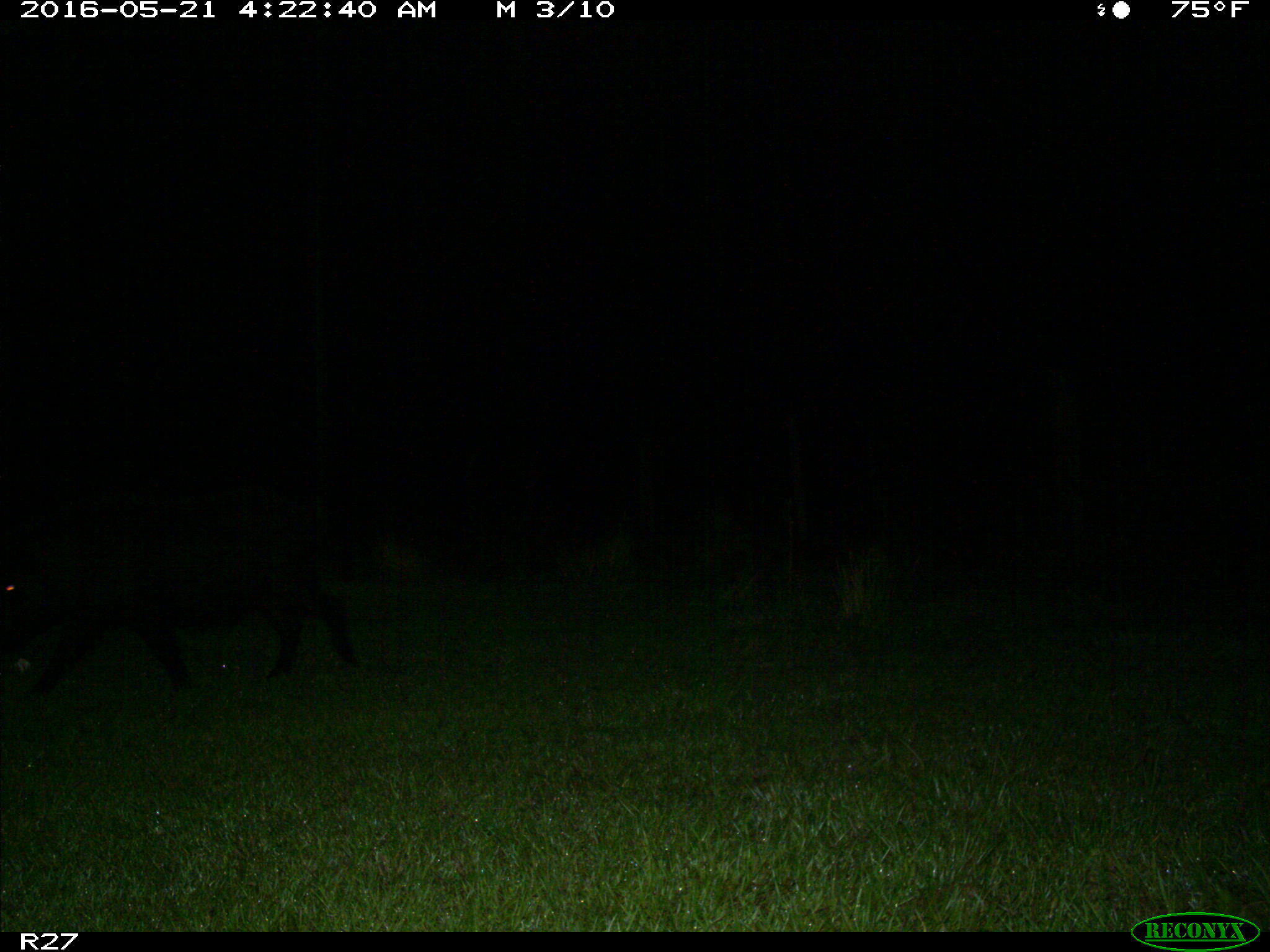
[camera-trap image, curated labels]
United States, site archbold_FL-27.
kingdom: Animalia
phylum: Chordata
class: Mammalia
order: Artiodactyla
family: Suidae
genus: Sus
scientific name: Sus scrofa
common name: wild boar